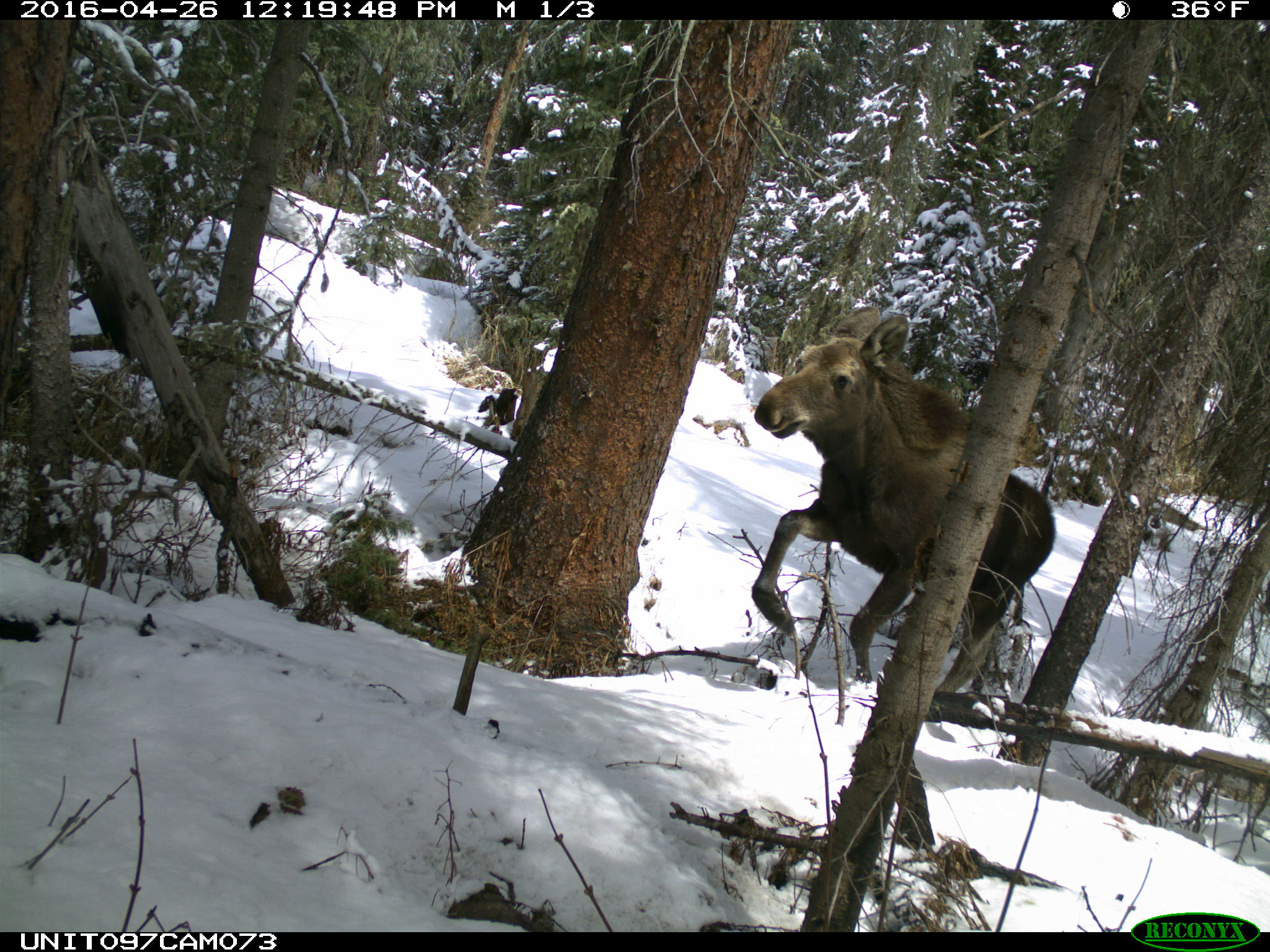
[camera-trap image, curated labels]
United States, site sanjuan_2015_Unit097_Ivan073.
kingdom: Animalia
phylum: Chordata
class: Mammalia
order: Artiodactyla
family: Cervidae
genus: Alces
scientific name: Alces alces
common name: moose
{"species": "Alces alces (moose)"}